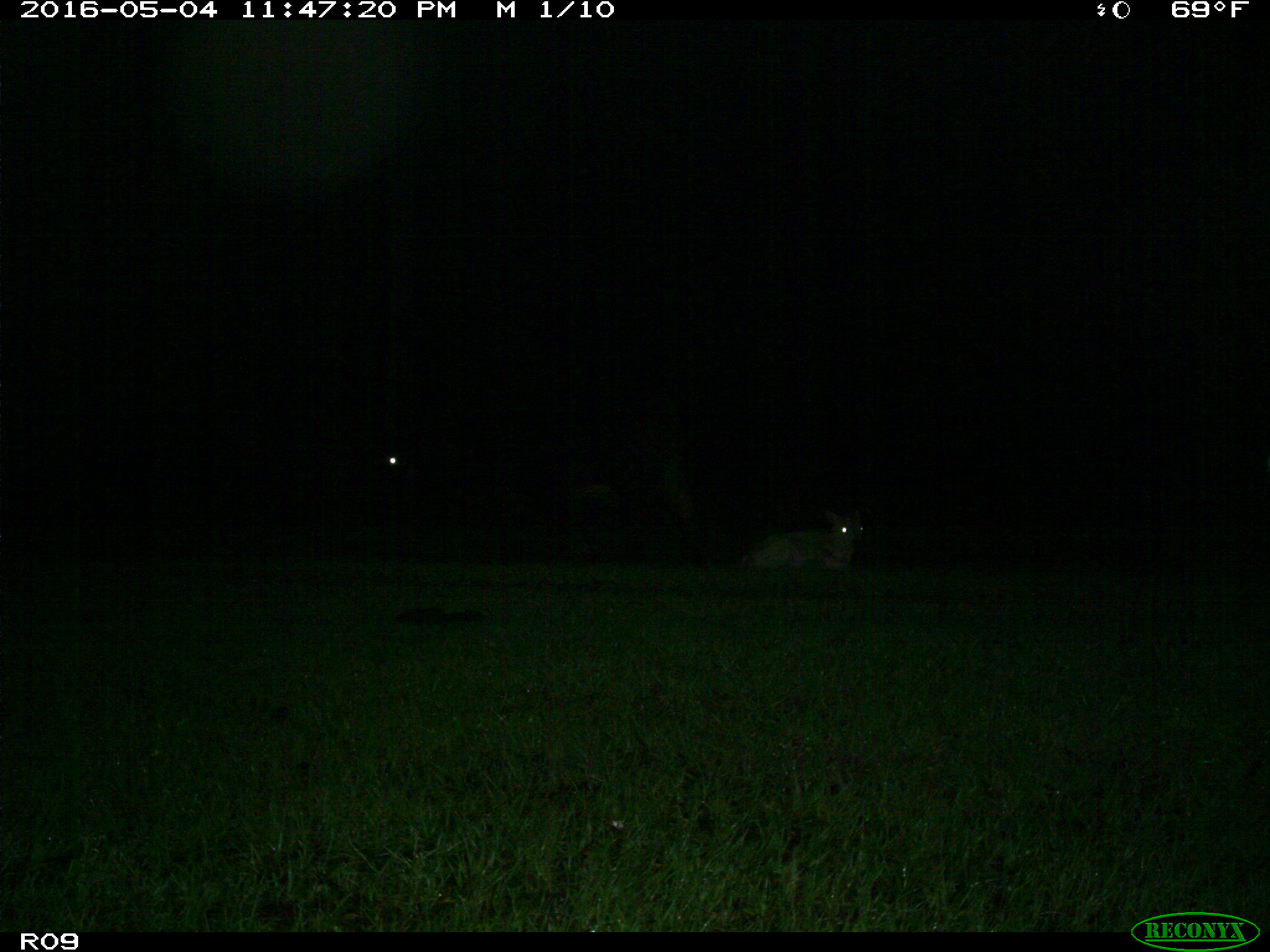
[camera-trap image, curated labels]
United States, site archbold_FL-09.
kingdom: Animalia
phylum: Chordata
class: Mammalia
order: Artiodactyla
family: Bovidae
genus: Bos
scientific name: Bos taurus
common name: domestic cow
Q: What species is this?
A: Bos taurus (domestic cow).